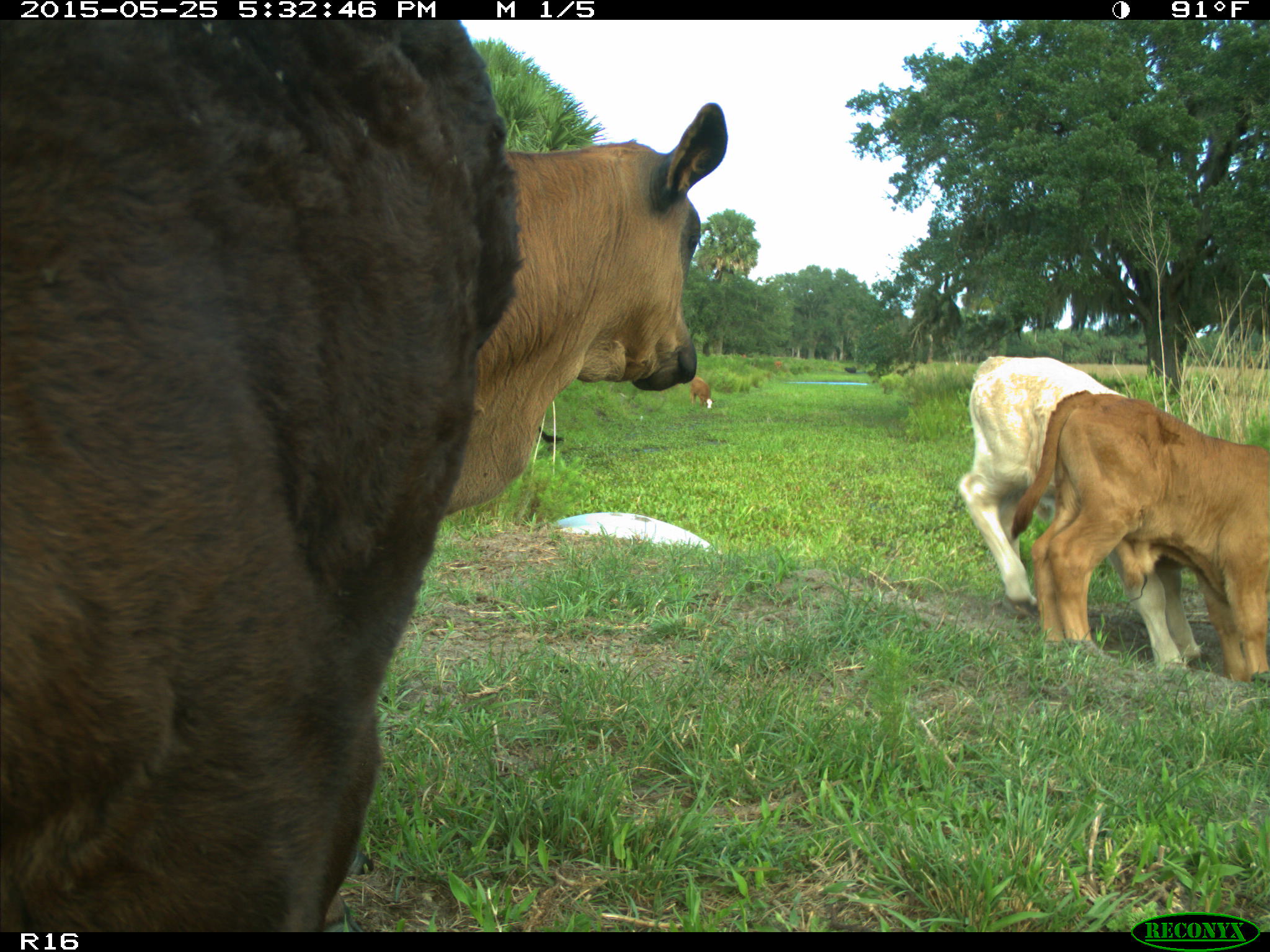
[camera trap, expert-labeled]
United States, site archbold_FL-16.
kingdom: Animalia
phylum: Chordata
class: Mammalia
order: Artiodactyla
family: Bovidae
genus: Bos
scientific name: Bos taurus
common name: domestic cow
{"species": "Bos taurus (domestic cow)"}